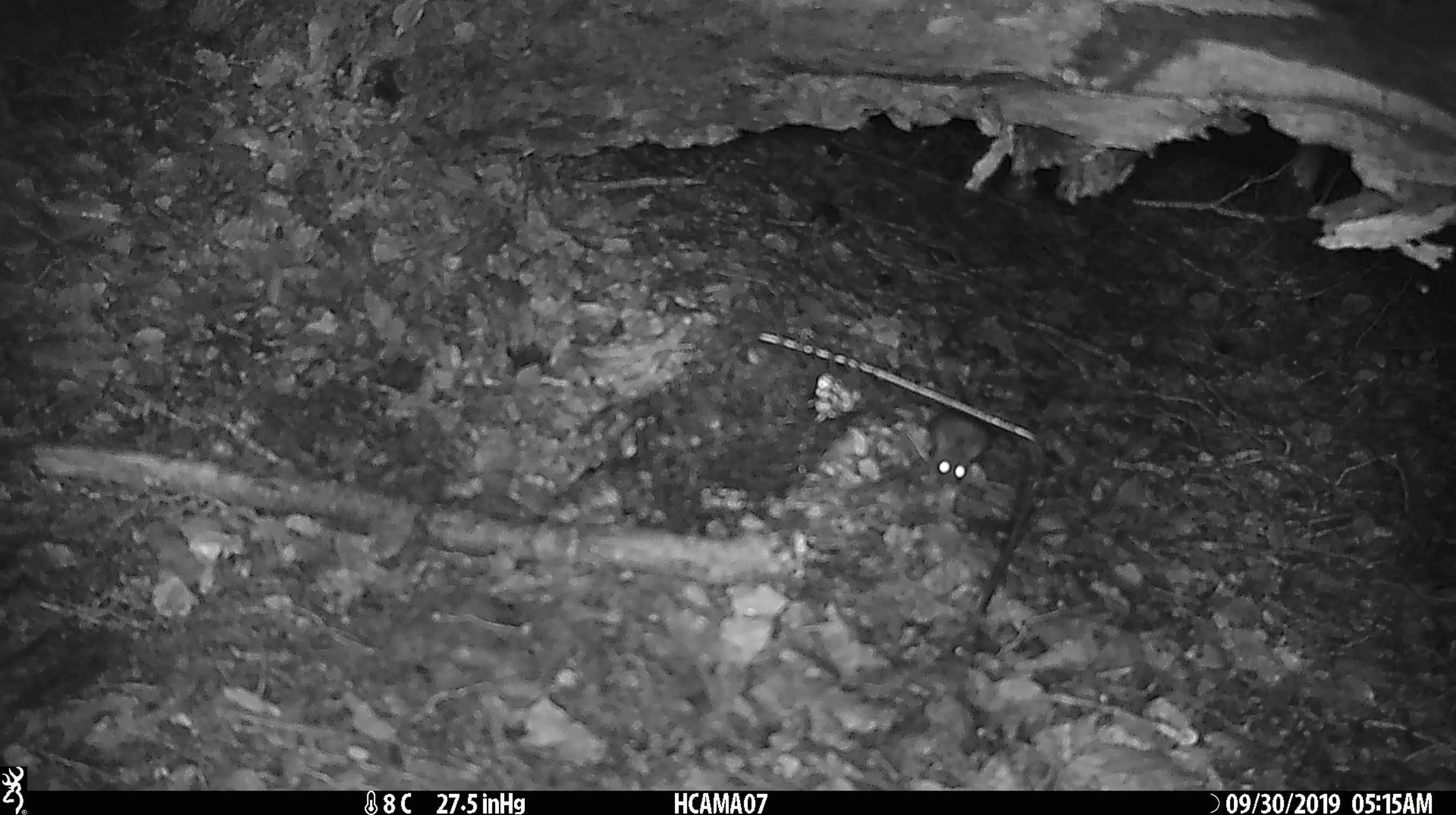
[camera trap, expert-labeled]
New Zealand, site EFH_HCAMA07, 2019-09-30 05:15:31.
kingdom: Animalia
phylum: Chordata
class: Mammalia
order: Rodentia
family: Muridae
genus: Mus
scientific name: Mus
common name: mouse